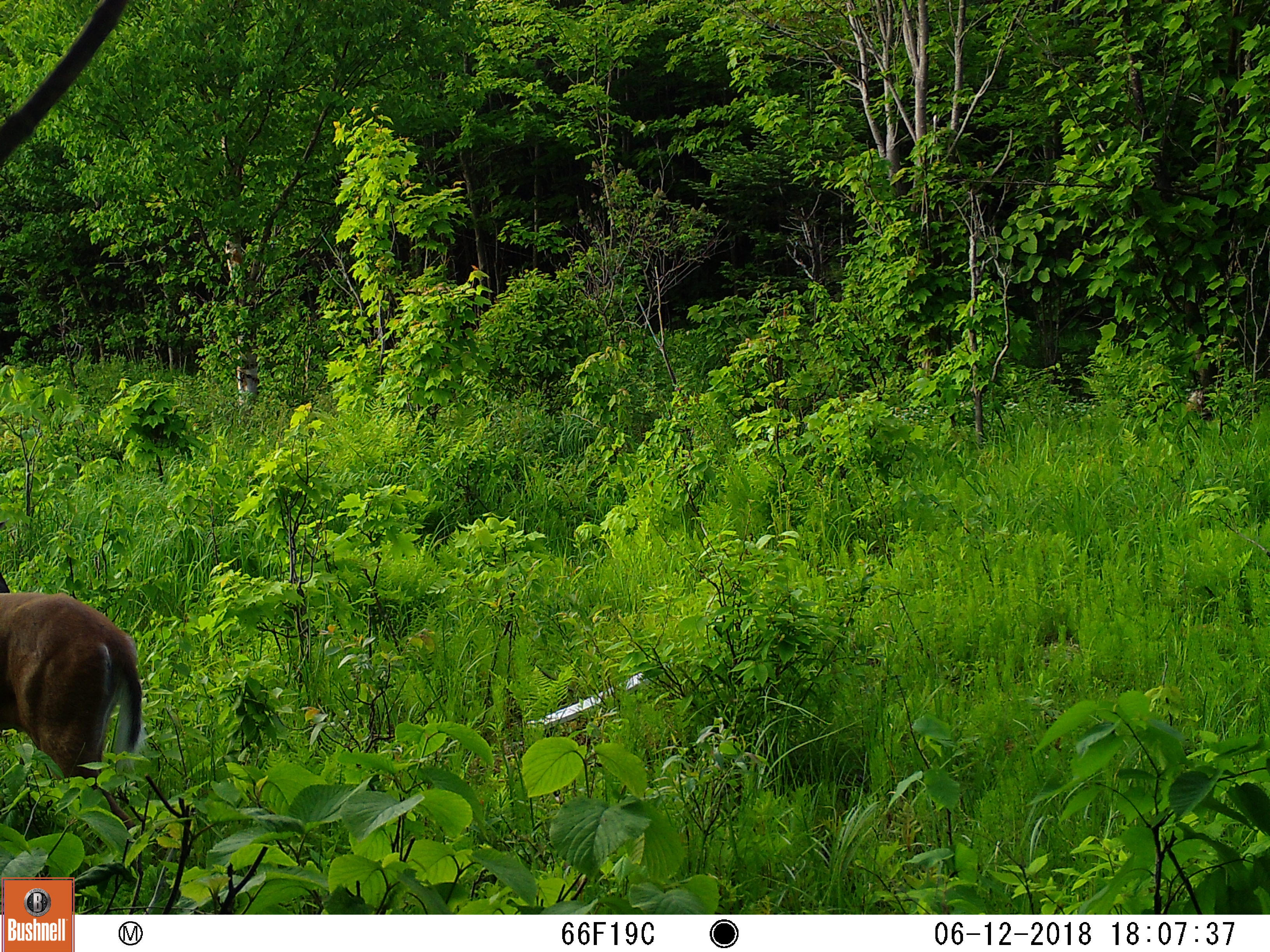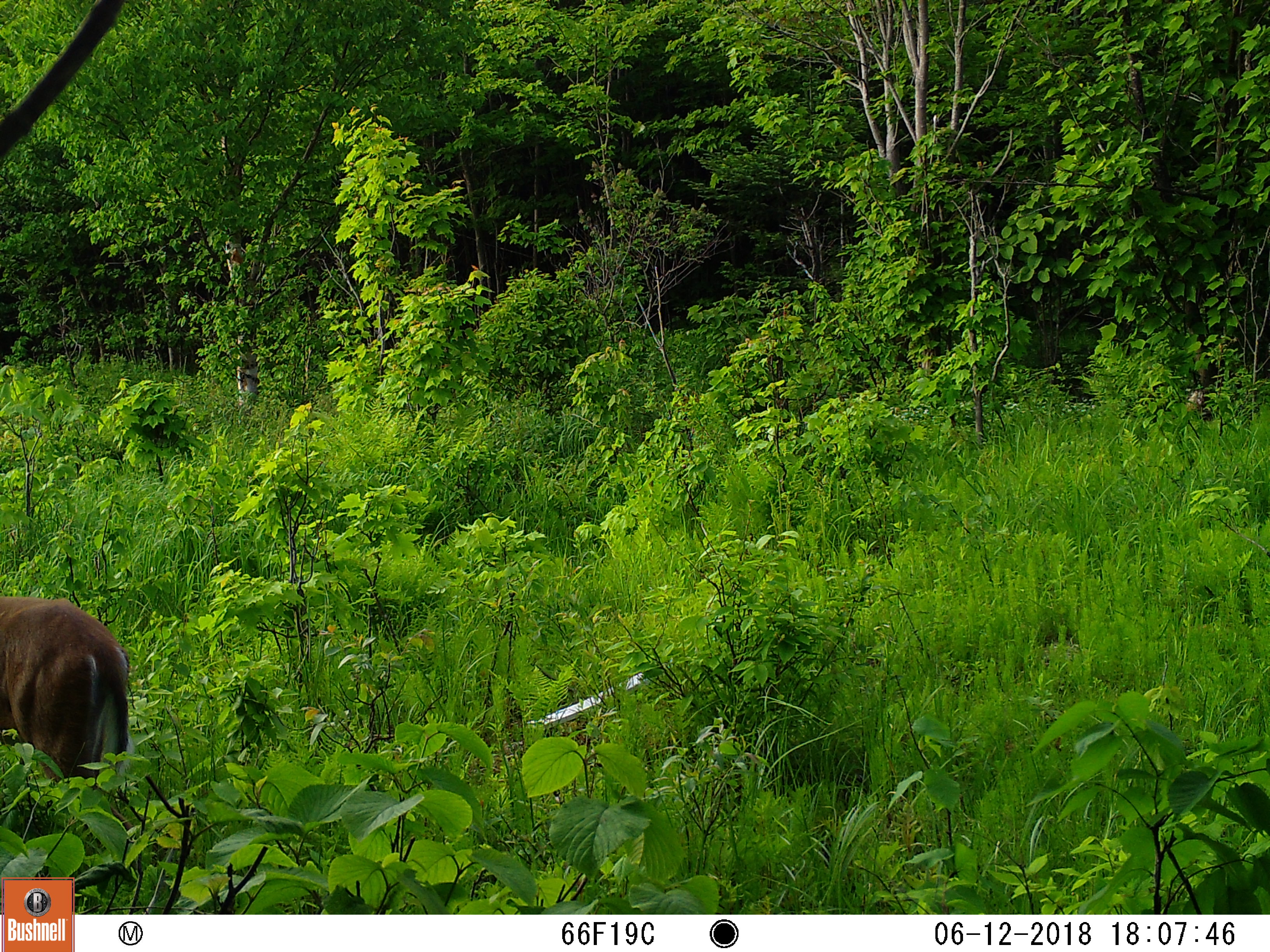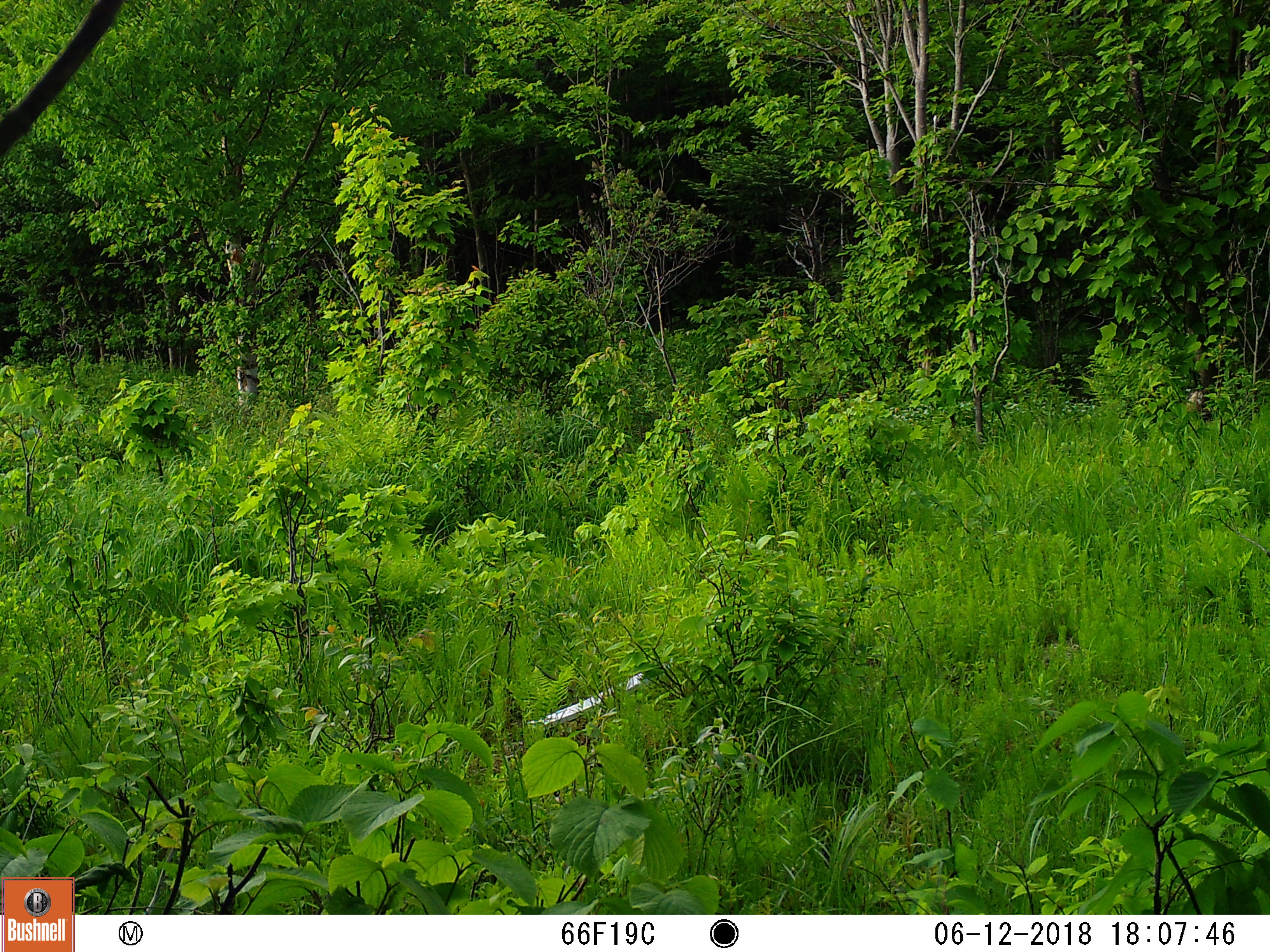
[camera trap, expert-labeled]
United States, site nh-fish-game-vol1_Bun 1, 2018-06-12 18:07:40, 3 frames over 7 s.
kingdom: Animalia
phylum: Chordata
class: Mammalia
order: Artiodactyla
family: Cervidae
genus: Odocoileus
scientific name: Odocoileus virginianus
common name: white-tailed deer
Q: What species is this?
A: White-tailed deer (Odocoileus virginianus).